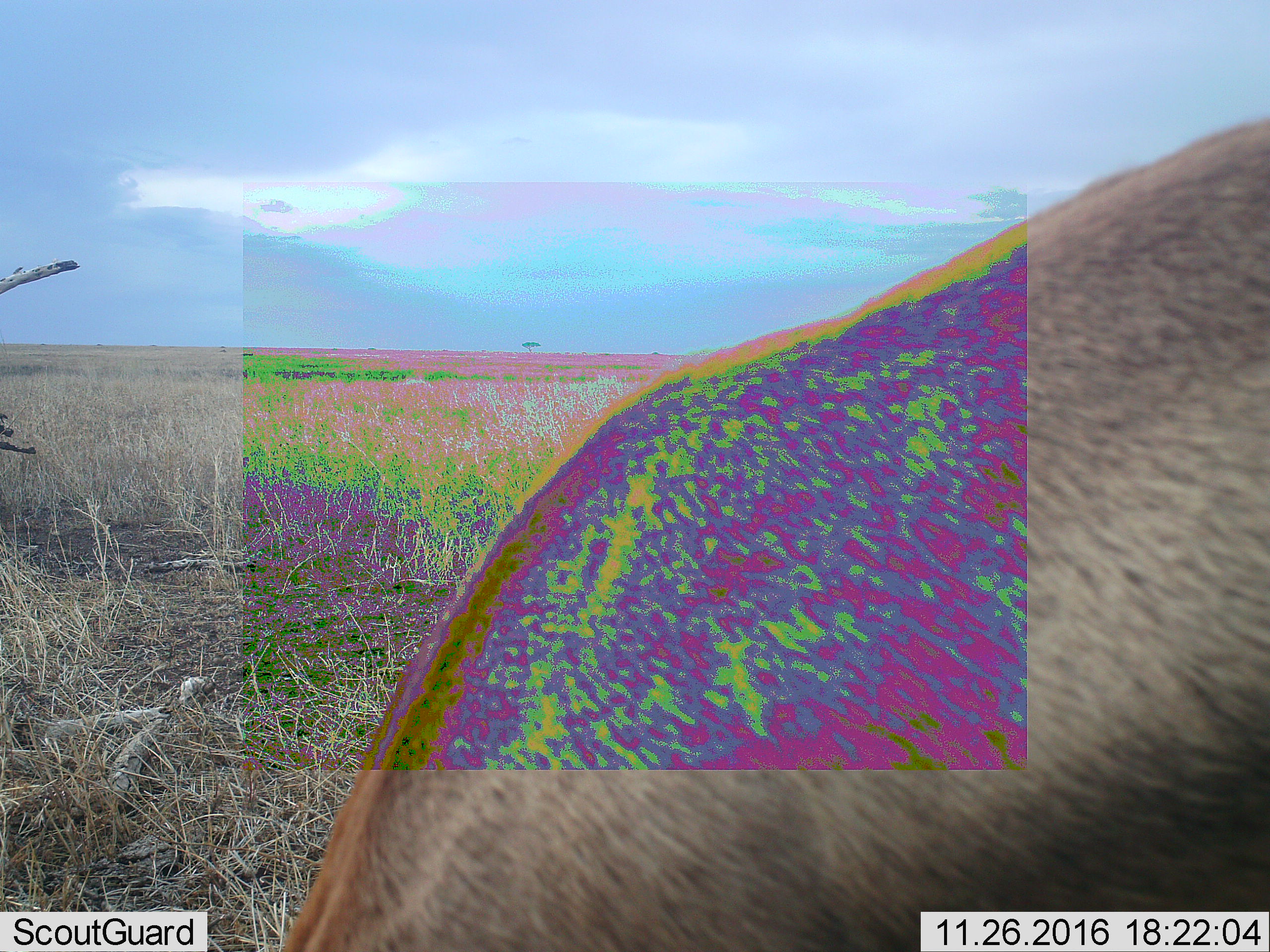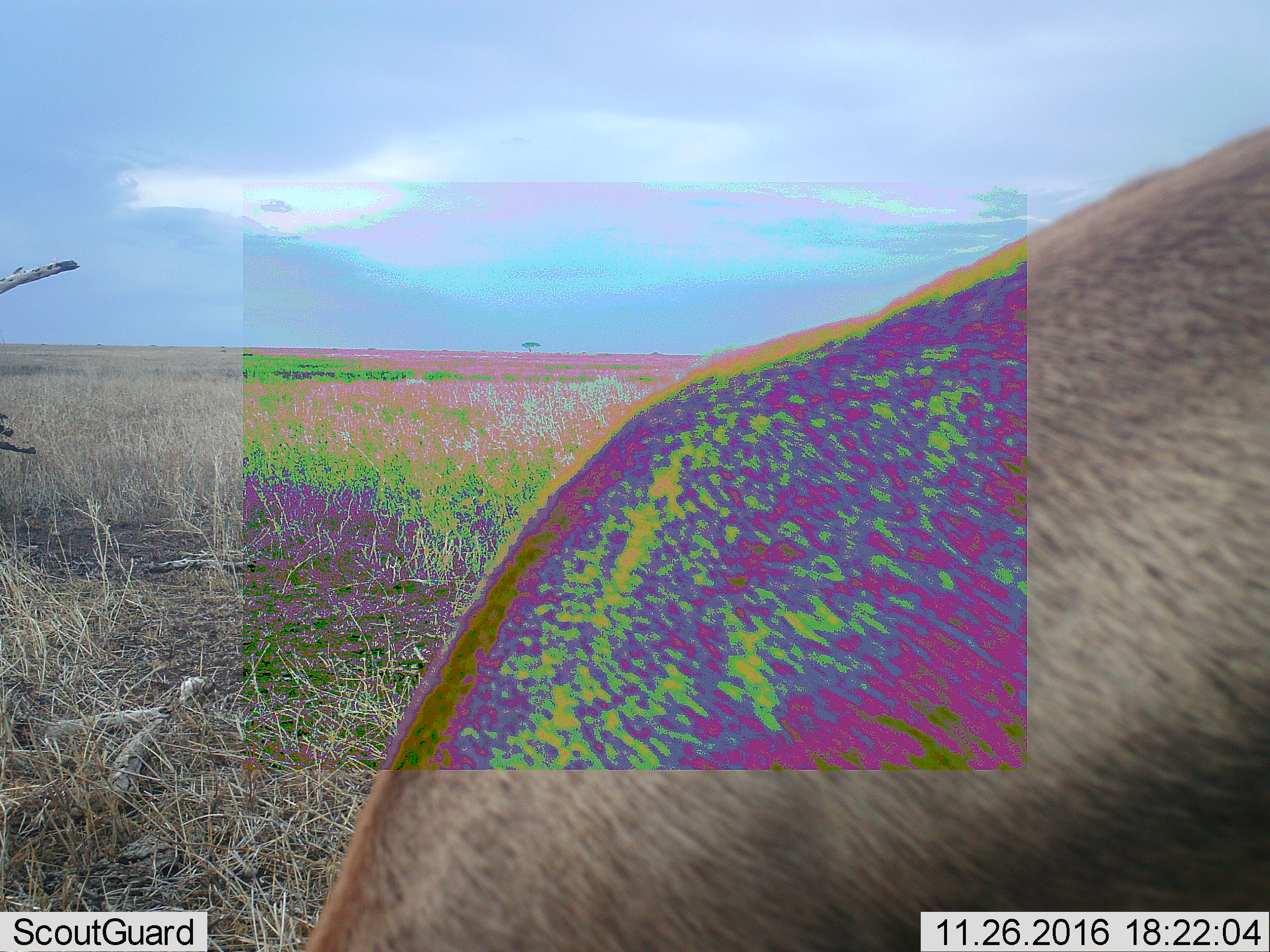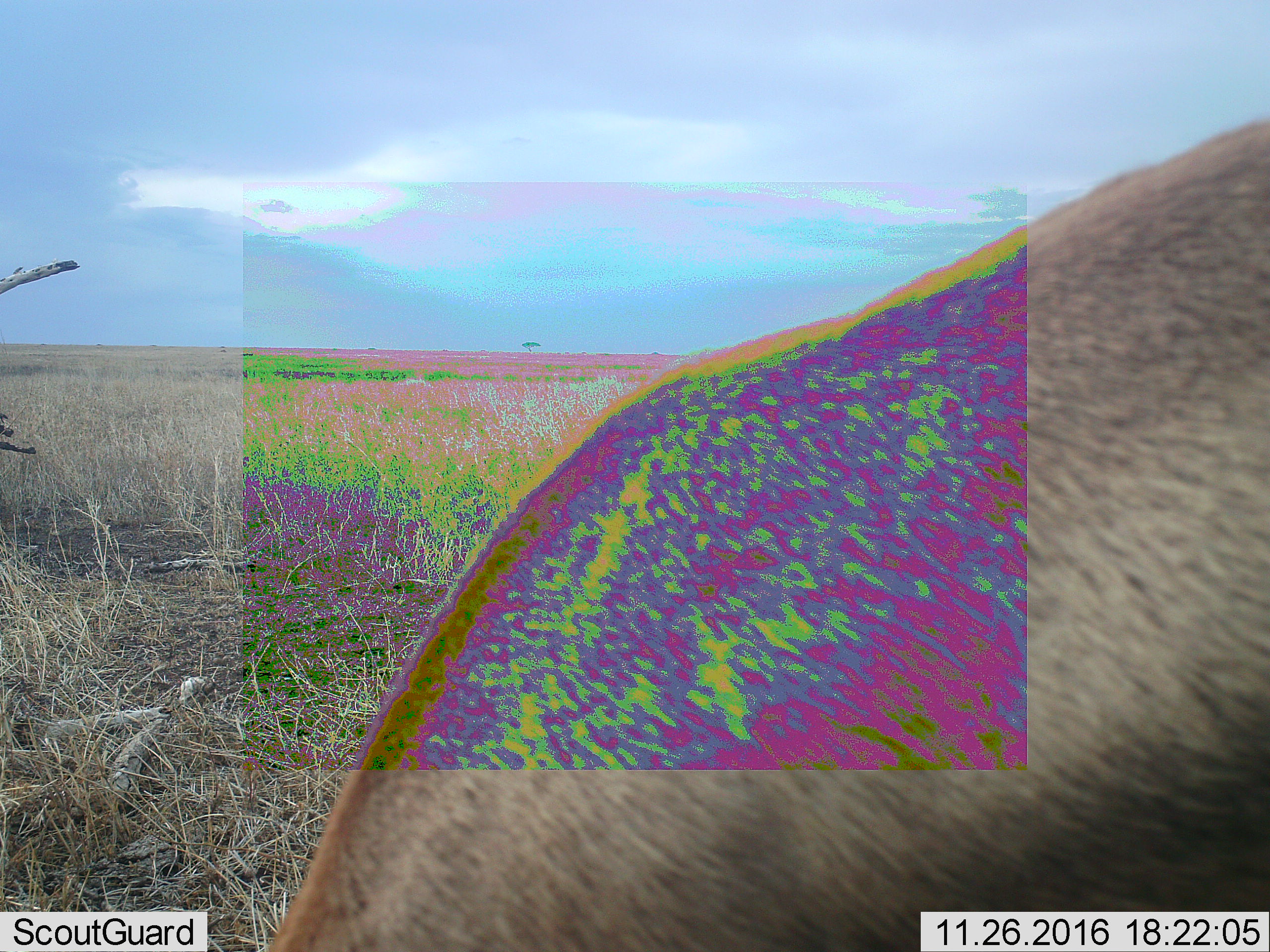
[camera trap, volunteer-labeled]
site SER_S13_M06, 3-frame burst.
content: unidentified animal